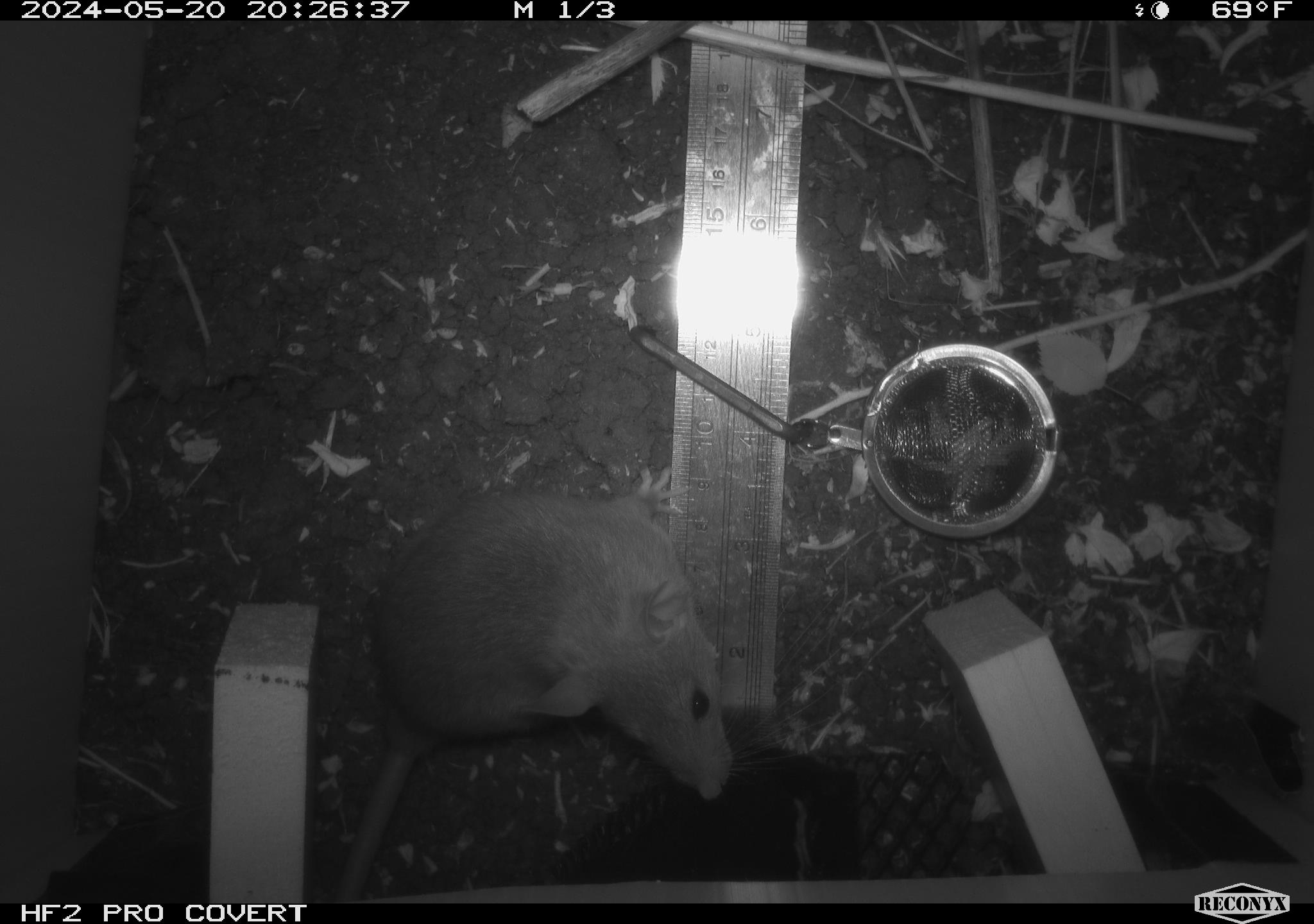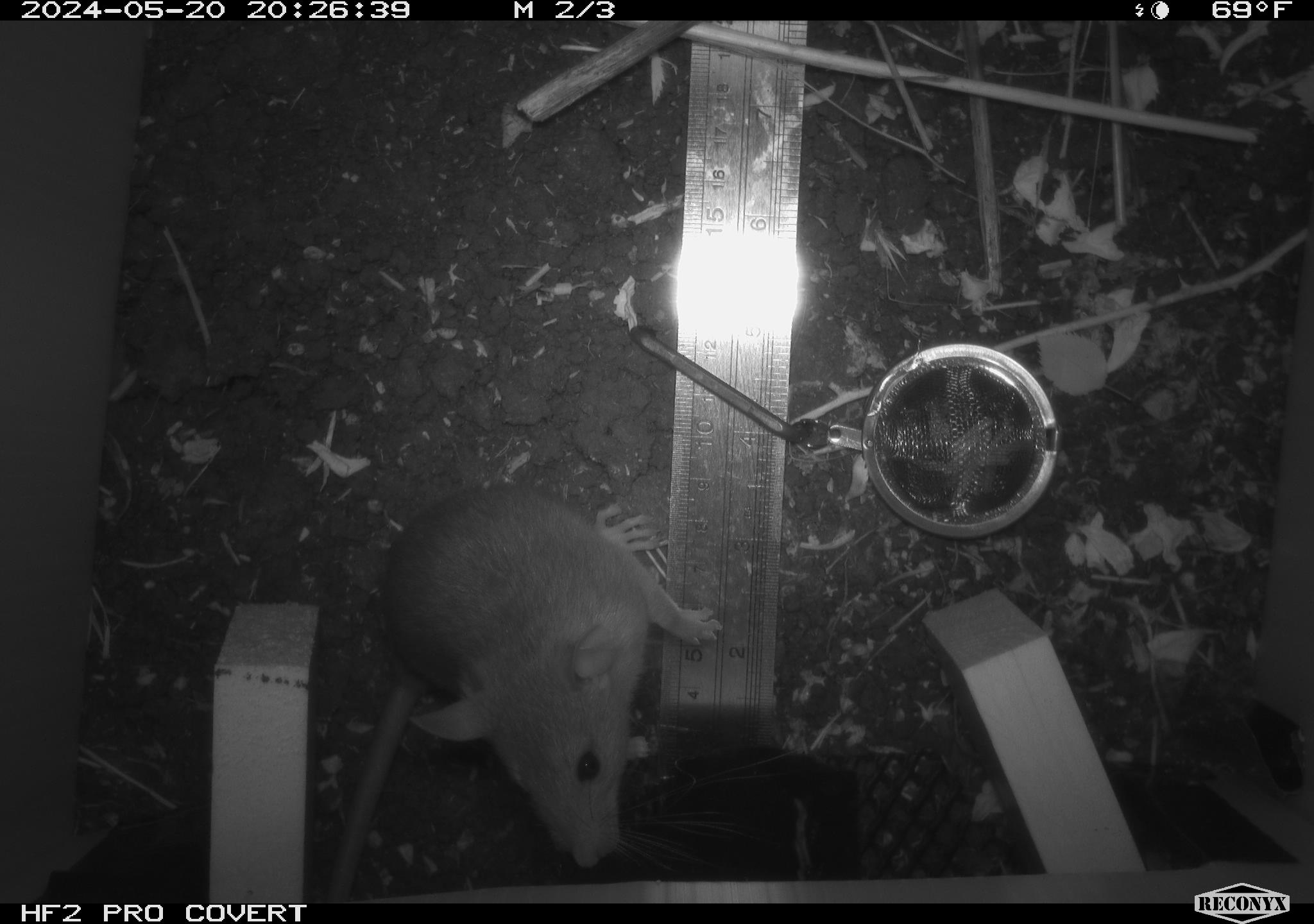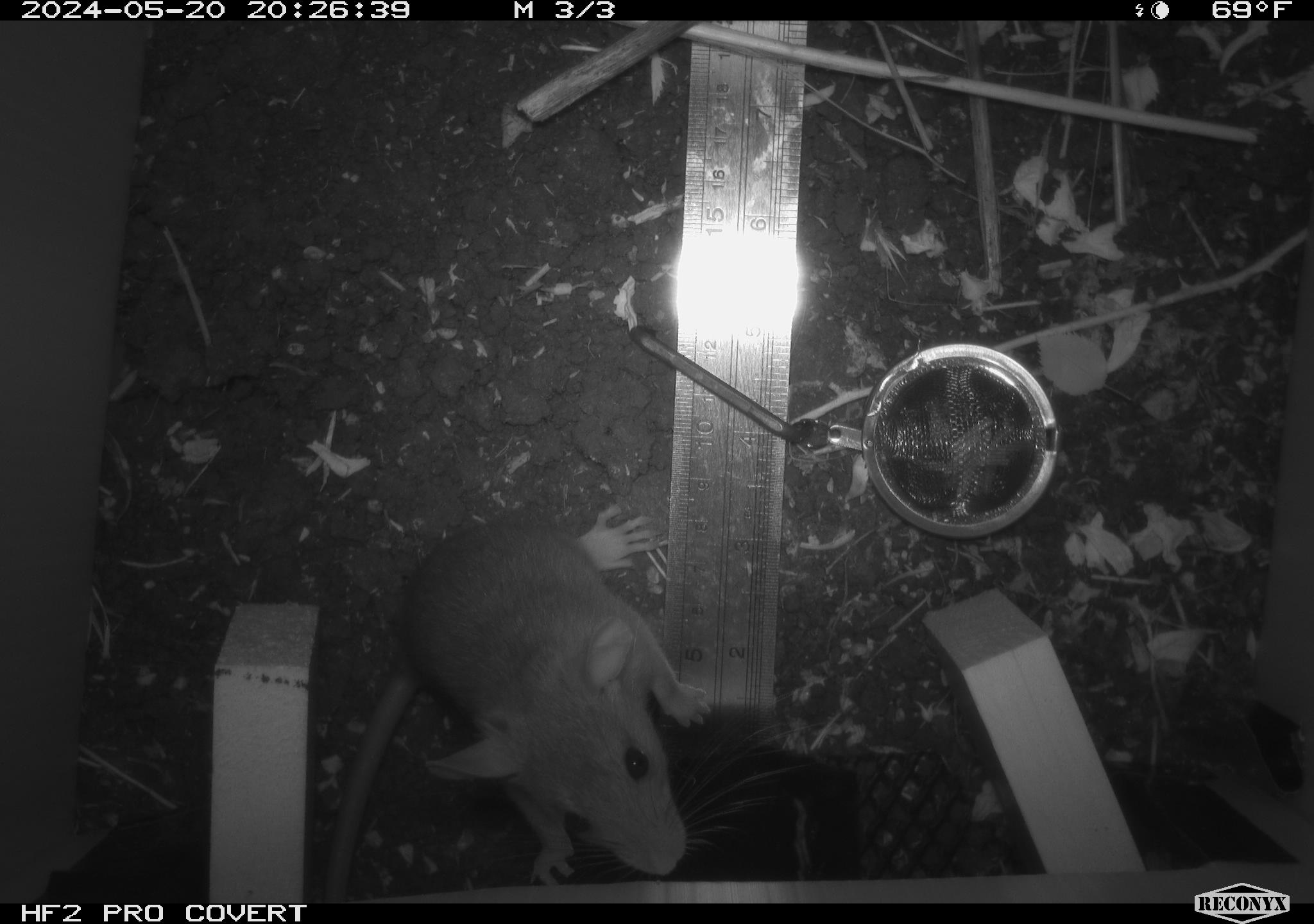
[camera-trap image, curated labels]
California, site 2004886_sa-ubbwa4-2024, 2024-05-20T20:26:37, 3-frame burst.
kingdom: Animalia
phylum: Chordata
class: Mammalia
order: Rodentia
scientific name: Rodentia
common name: woodrat or rat or mouse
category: woodrat or rat or mouse species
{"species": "woodrat or rat or mouse species (woodrat or rat or mouse) (Rodentia)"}